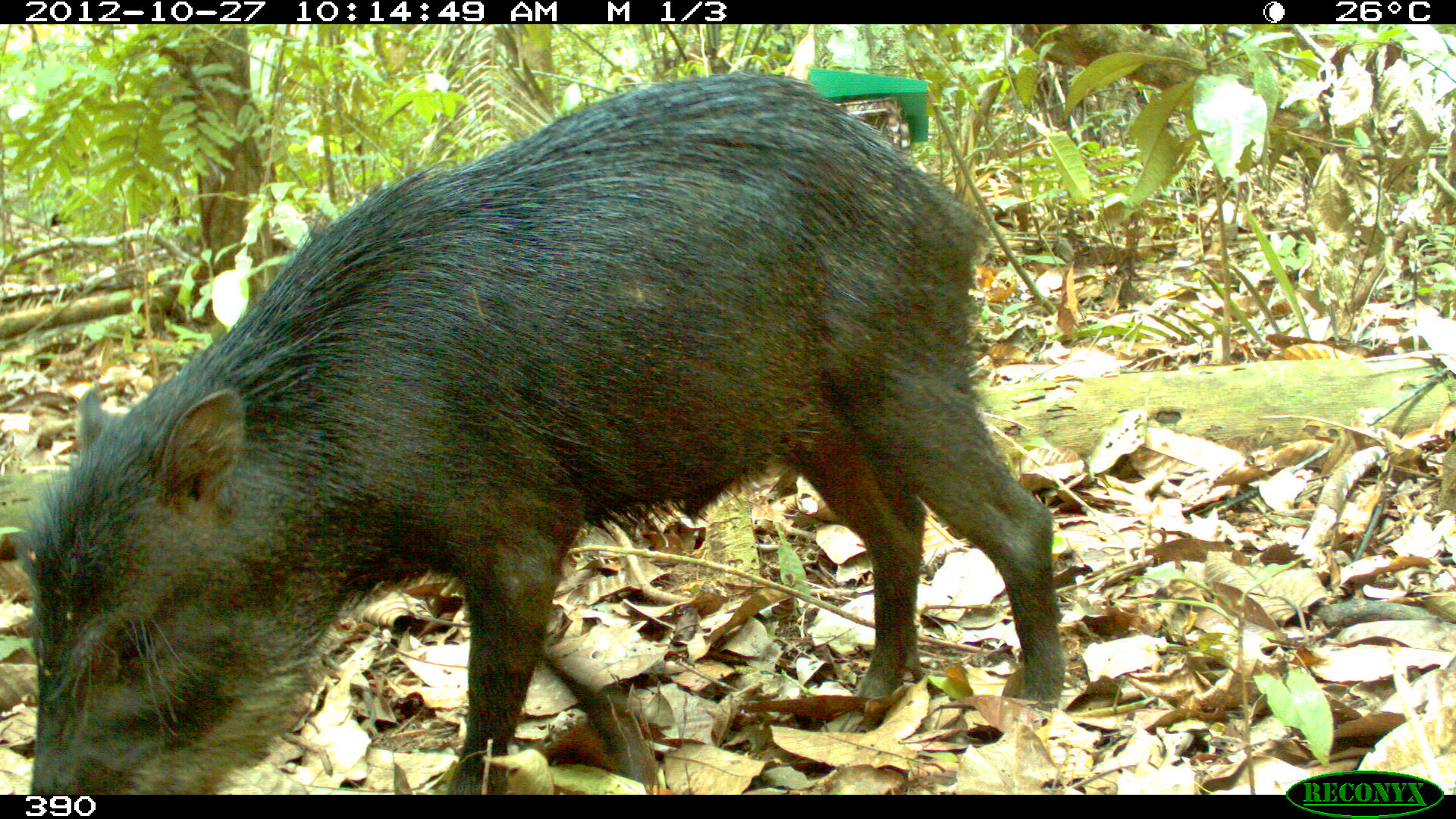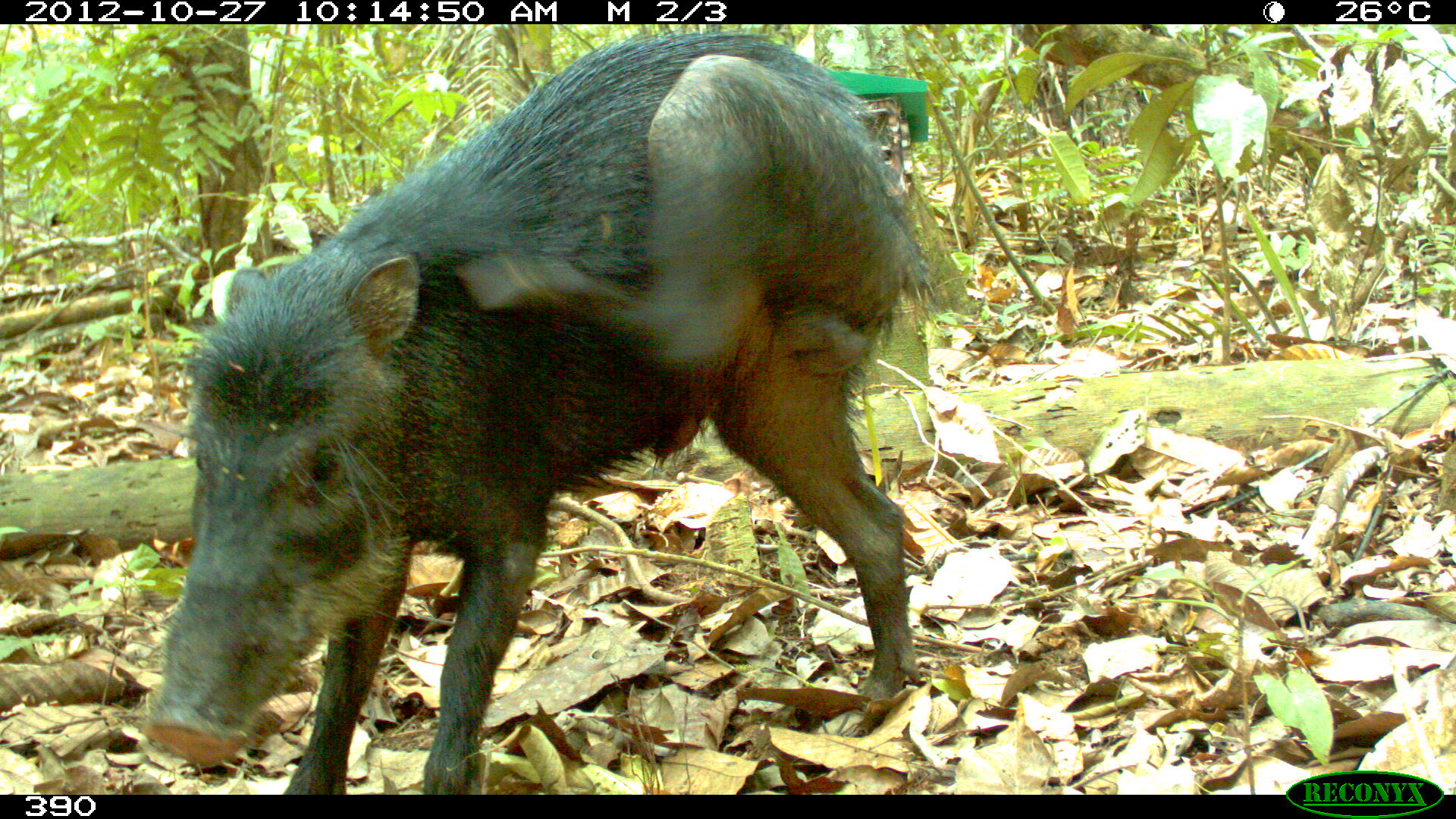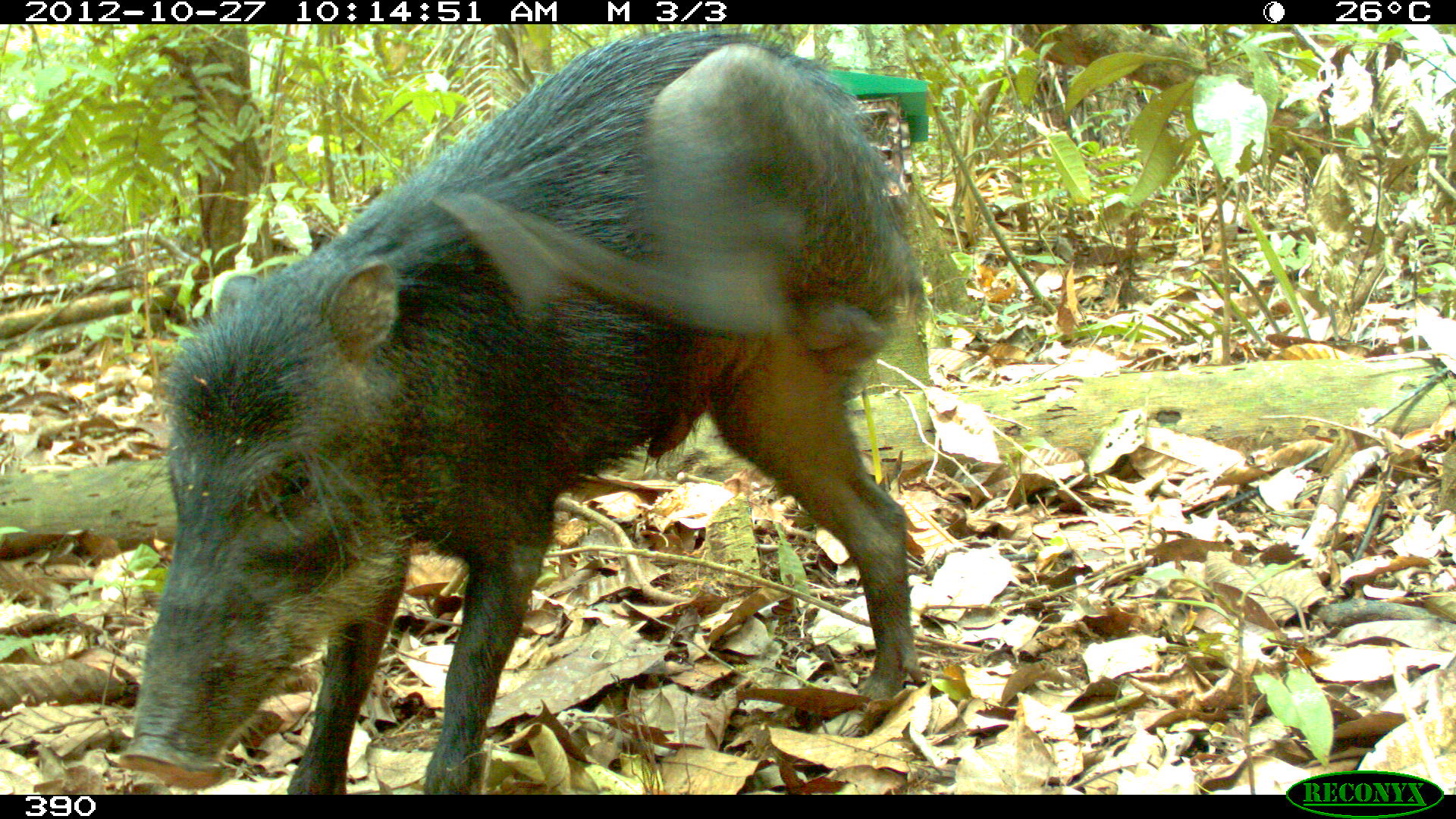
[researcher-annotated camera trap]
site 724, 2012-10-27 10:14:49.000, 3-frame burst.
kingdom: Animalia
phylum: Chordata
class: Mammalia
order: Artiodactyla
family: Tayassuidae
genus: Tayassu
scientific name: Tayassu pecari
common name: white-lipped peccary